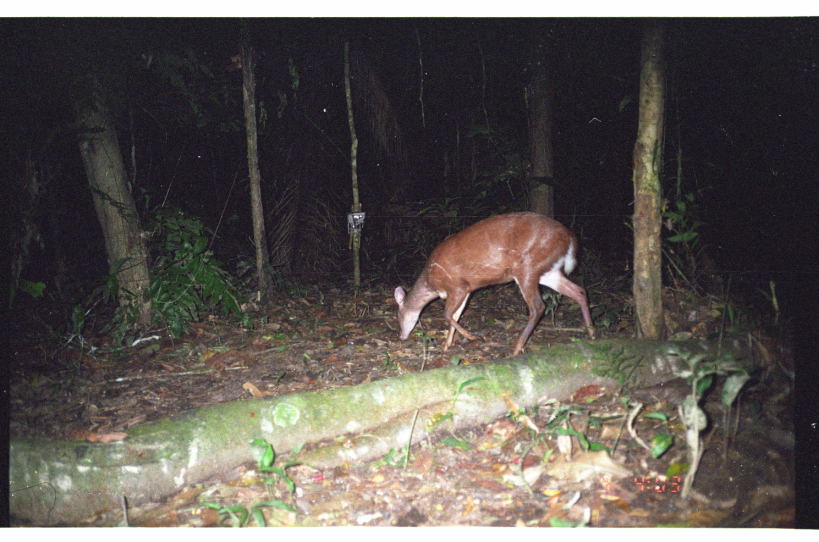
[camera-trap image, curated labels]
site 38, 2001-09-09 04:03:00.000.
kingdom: Animalia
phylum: Chordata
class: Mammalia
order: Artiodactyla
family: Cervidae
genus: Mazama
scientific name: Mazama americana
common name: red brocket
Mazama americana (red brocket).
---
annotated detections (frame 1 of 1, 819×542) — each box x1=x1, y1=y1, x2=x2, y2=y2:
mazama americana: x1=392, y1=209, x2=599, y2=358